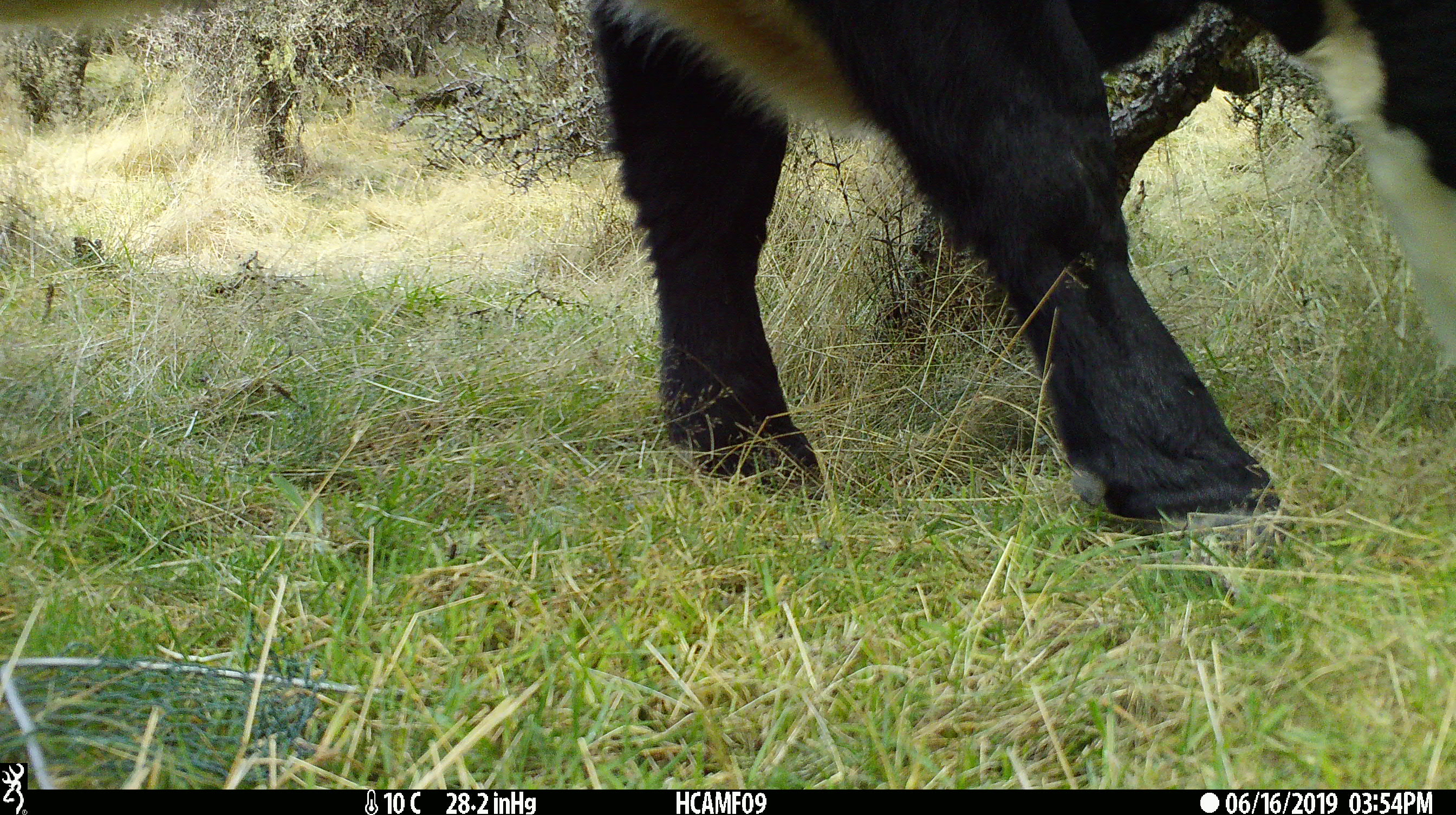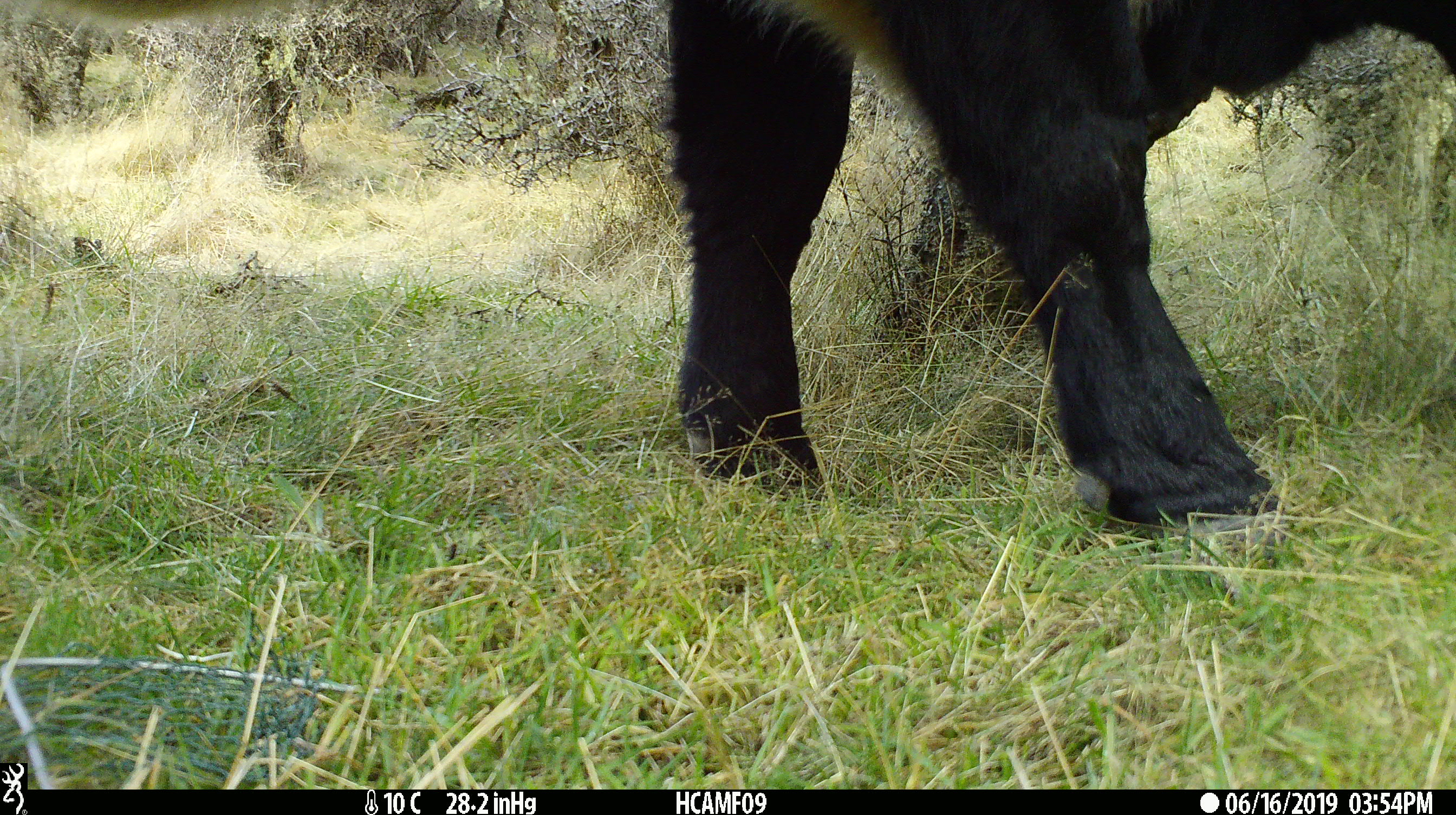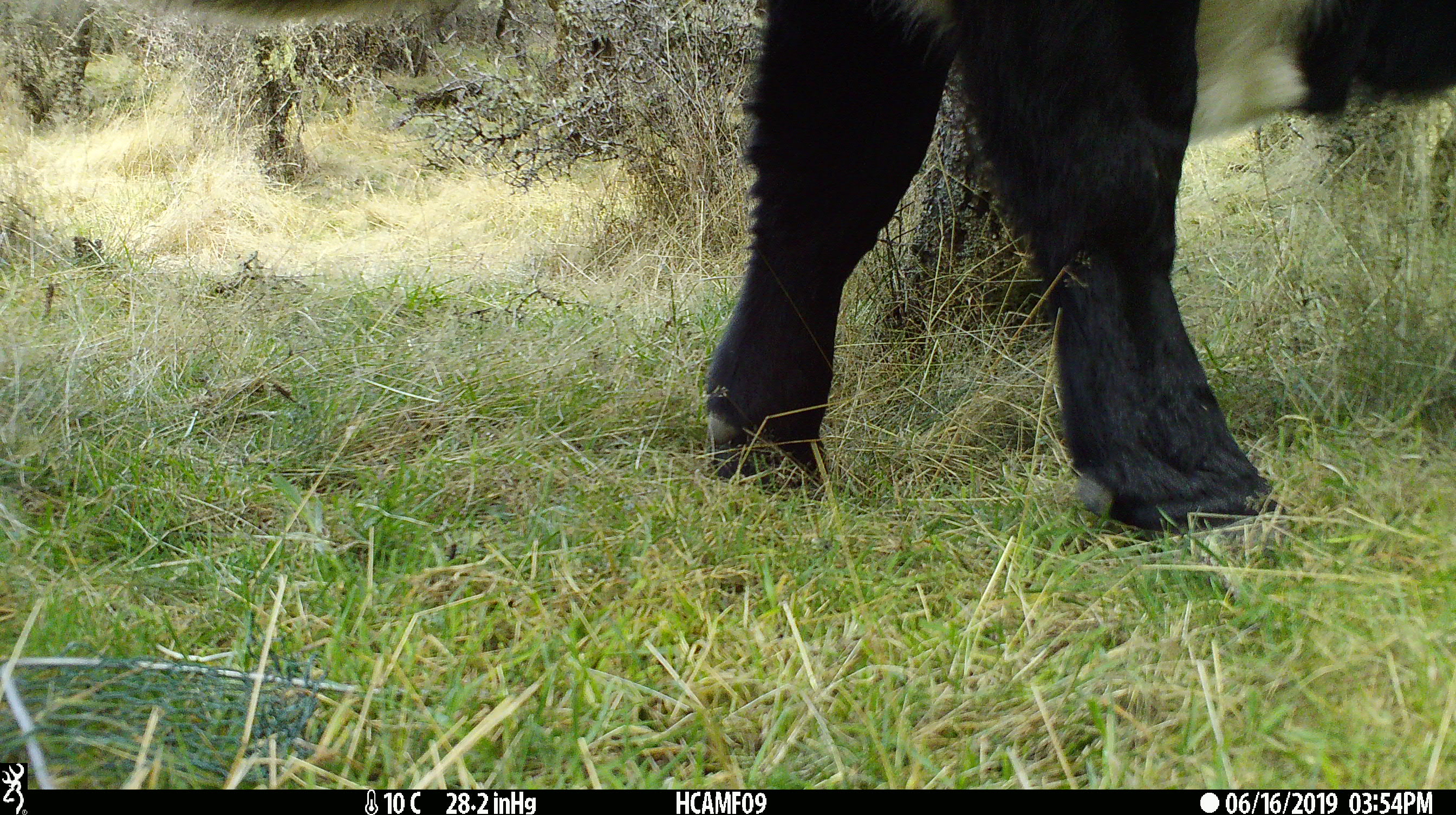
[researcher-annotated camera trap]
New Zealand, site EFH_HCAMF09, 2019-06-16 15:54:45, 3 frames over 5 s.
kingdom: Animalia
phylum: Chordata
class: Mammalia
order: Artiodactyla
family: Bovidae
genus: Bos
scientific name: Bos taurus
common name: domestic cow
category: cow